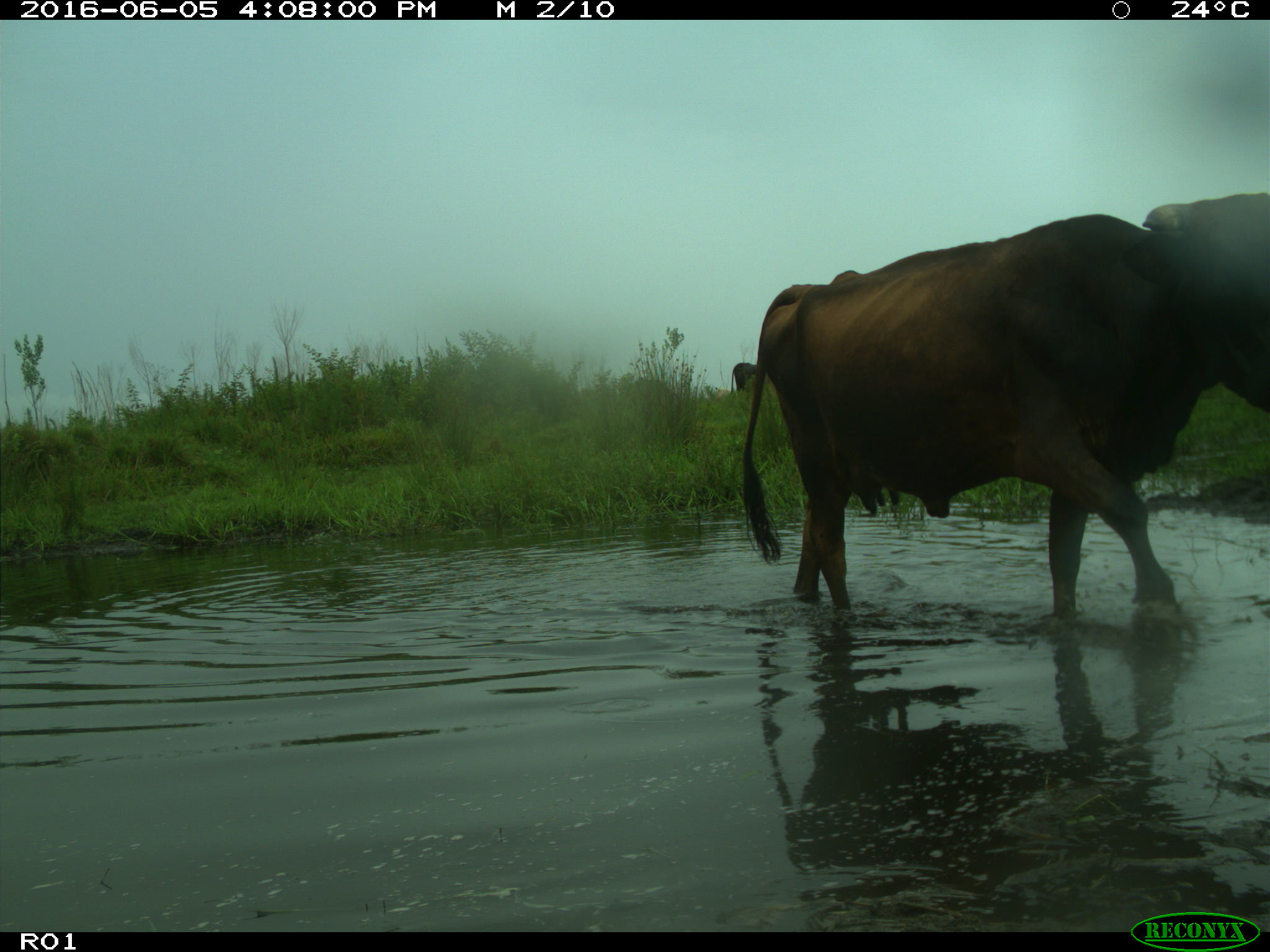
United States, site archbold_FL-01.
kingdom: Animalia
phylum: Chordata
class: Mammalia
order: Artiodactyla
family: Bovidae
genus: Bos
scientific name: Bos taurus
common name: domestic cow